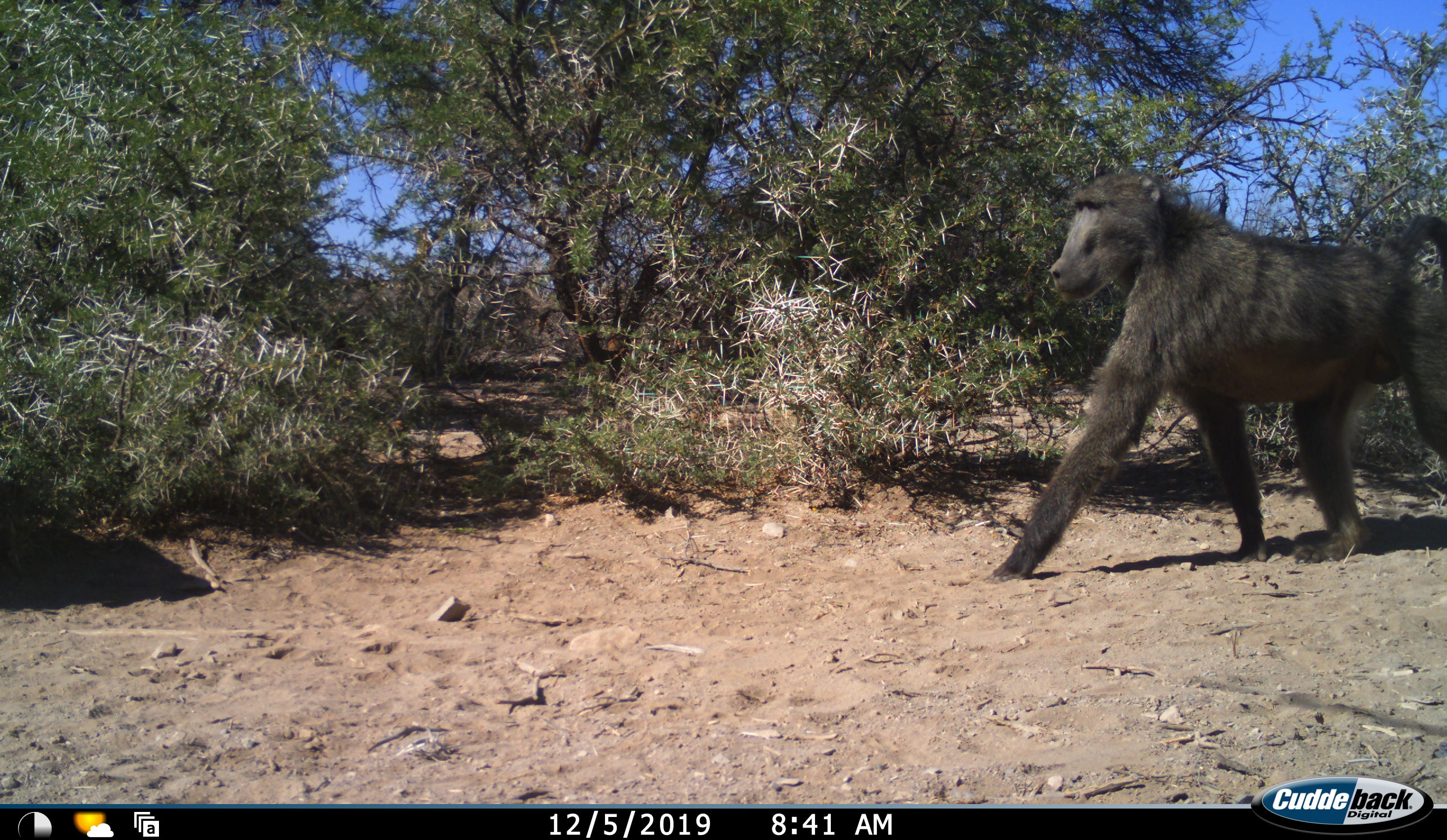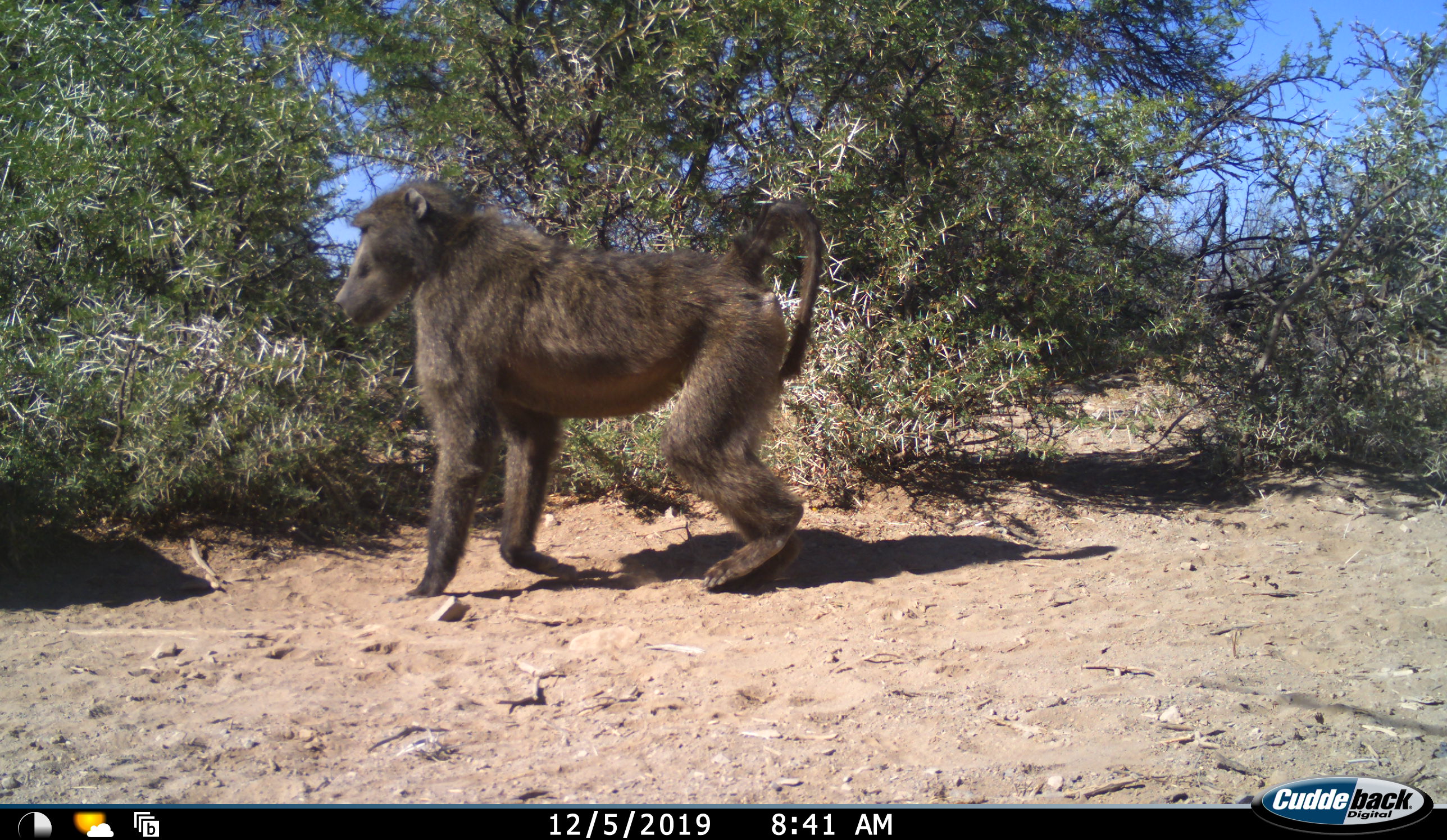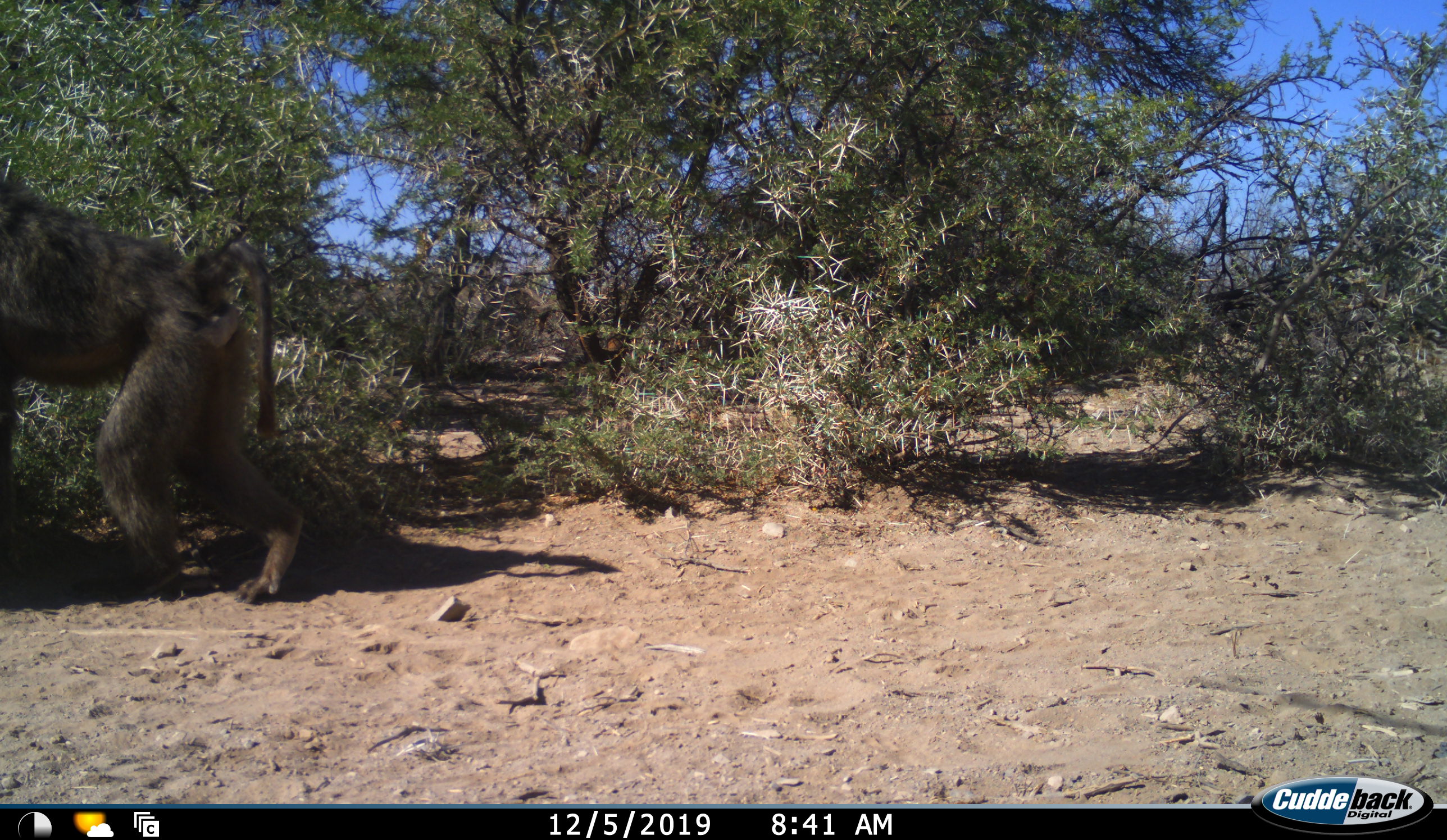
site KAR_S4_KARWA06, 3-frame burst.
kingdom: Animalia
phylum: Chordata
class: Mammalia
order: Primates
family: Cercopithecidae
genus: Papio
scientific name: Papio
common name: baboon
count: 1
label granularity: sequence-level